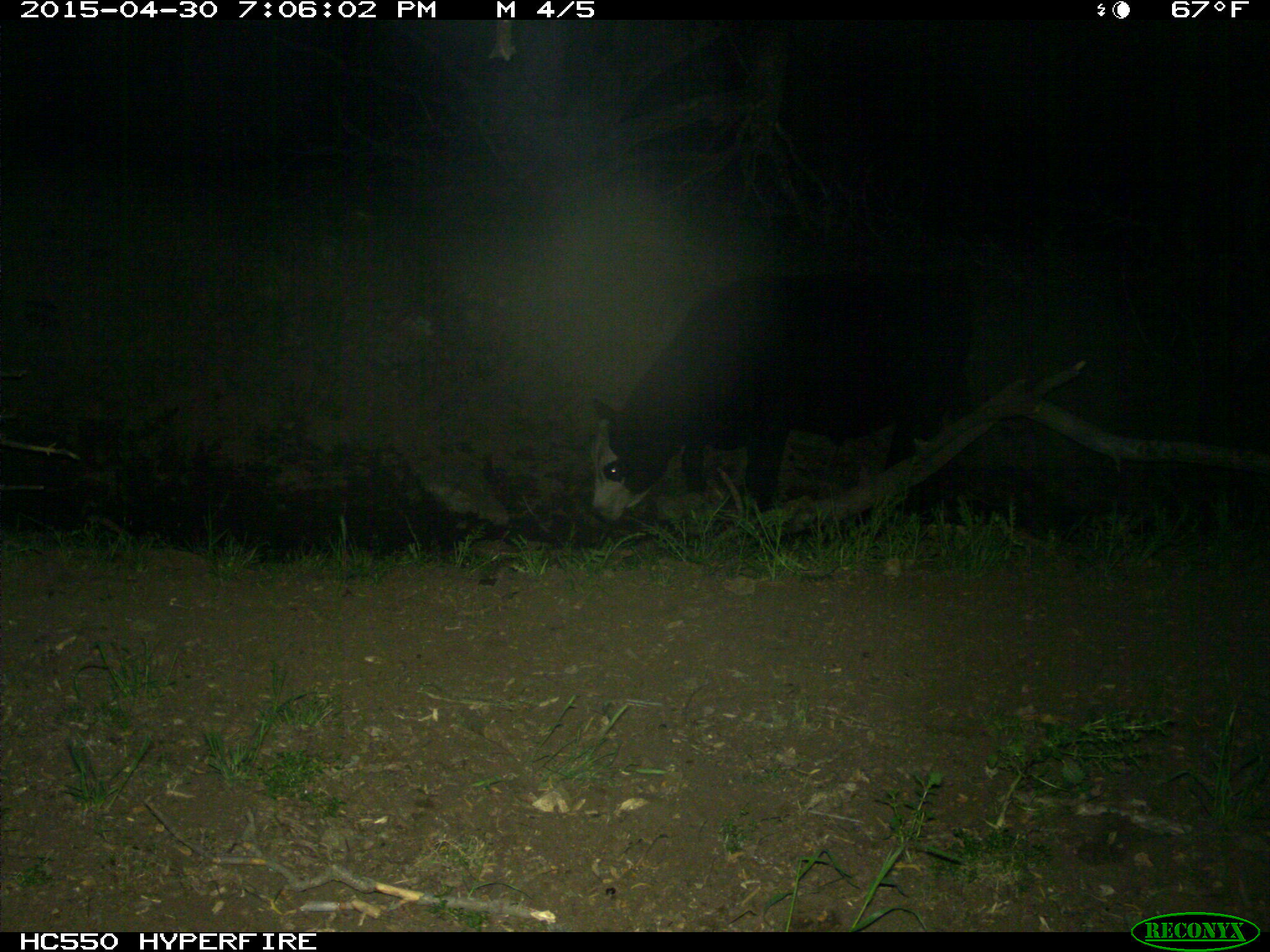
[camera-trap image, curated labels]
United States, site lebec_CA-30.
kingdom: Animalia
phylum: Chordata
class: Mammalia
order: Artiodactyla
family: Bovidae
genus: Bos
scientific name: Bos taurus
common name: domestic cow